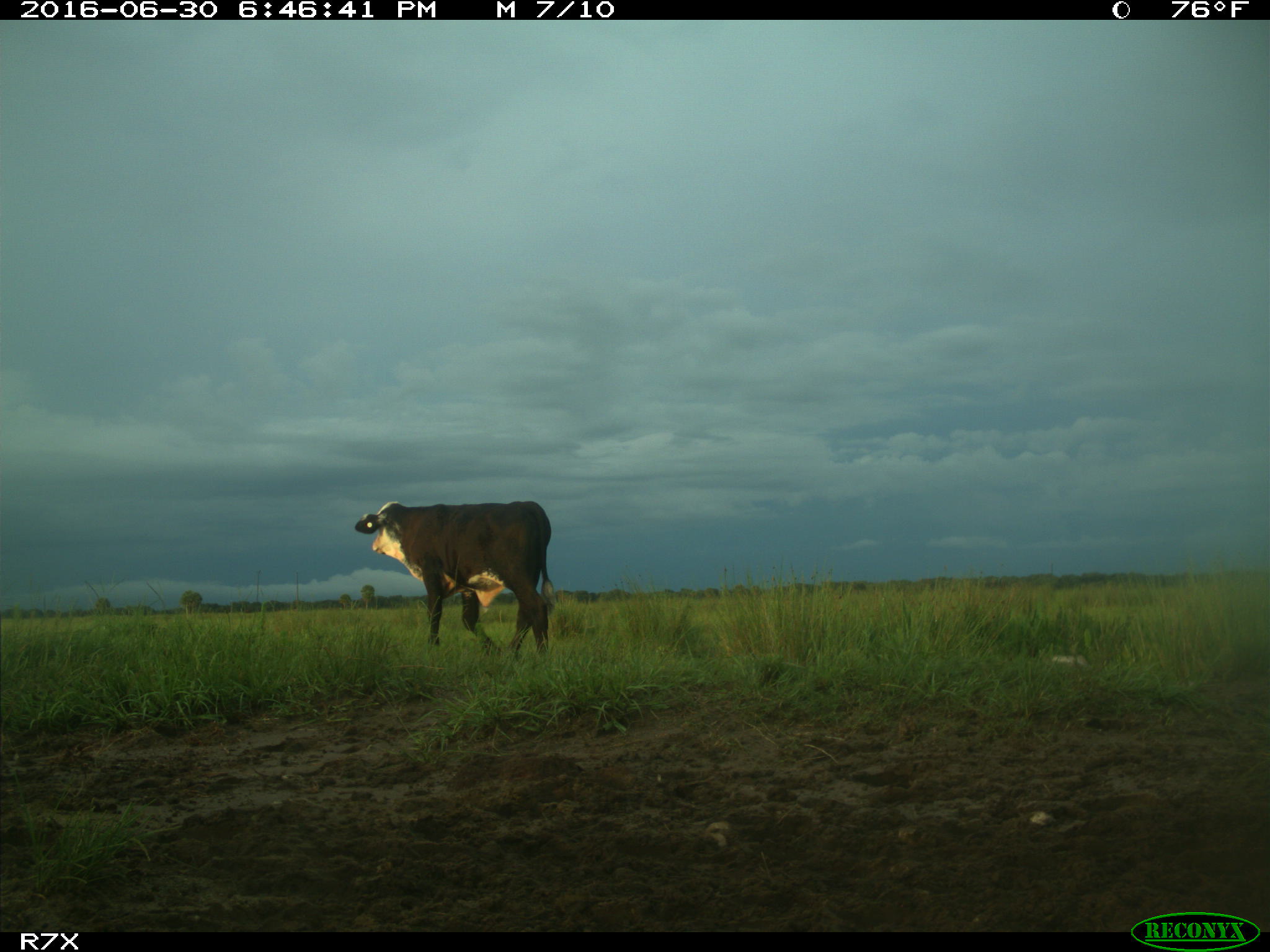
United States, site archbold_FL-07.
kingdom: Animalia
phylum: Chordata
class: Mammalia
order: Artiodactyla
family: Bovidae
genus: Bos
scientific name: Bos taurus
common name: domestic cow